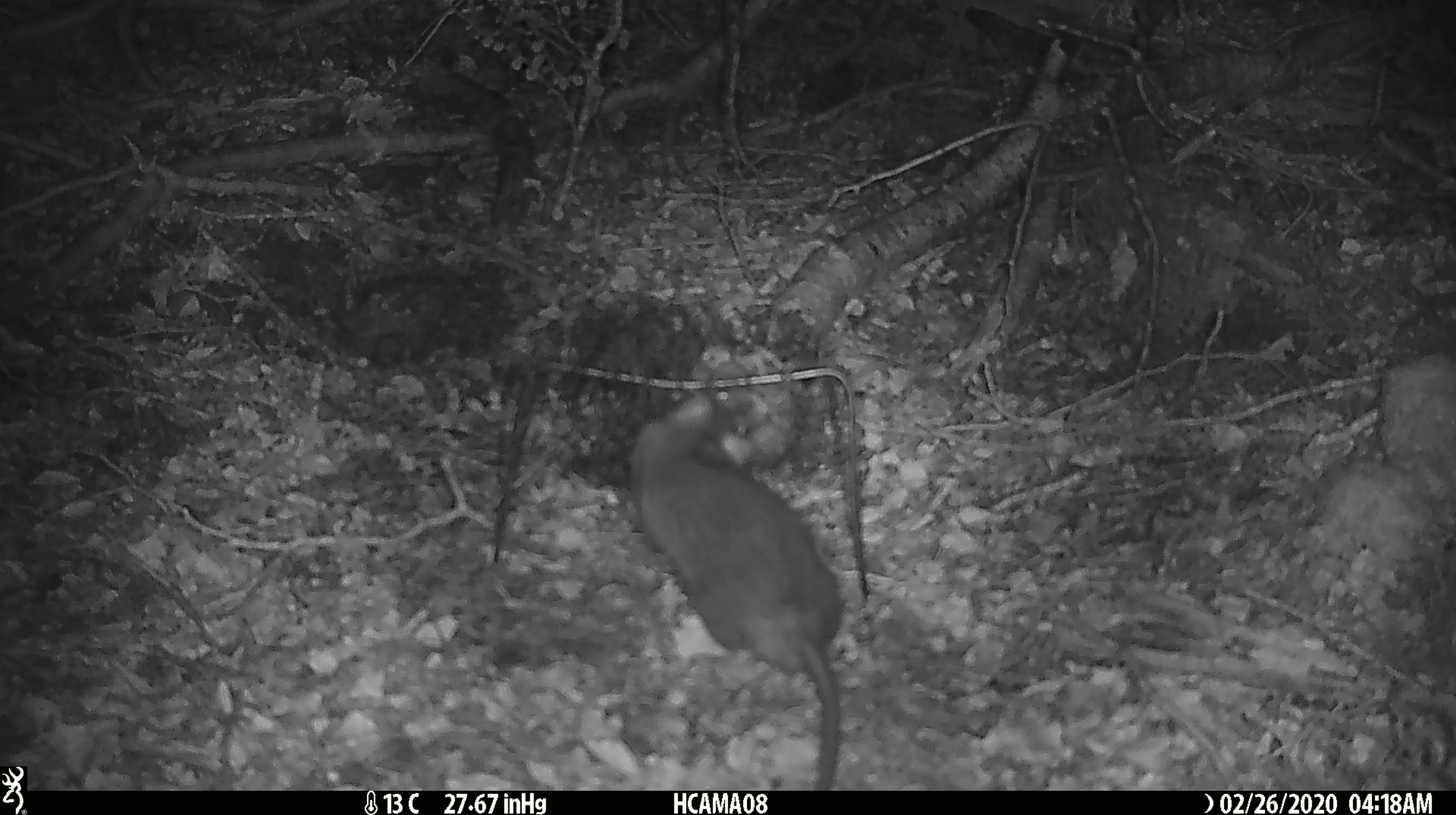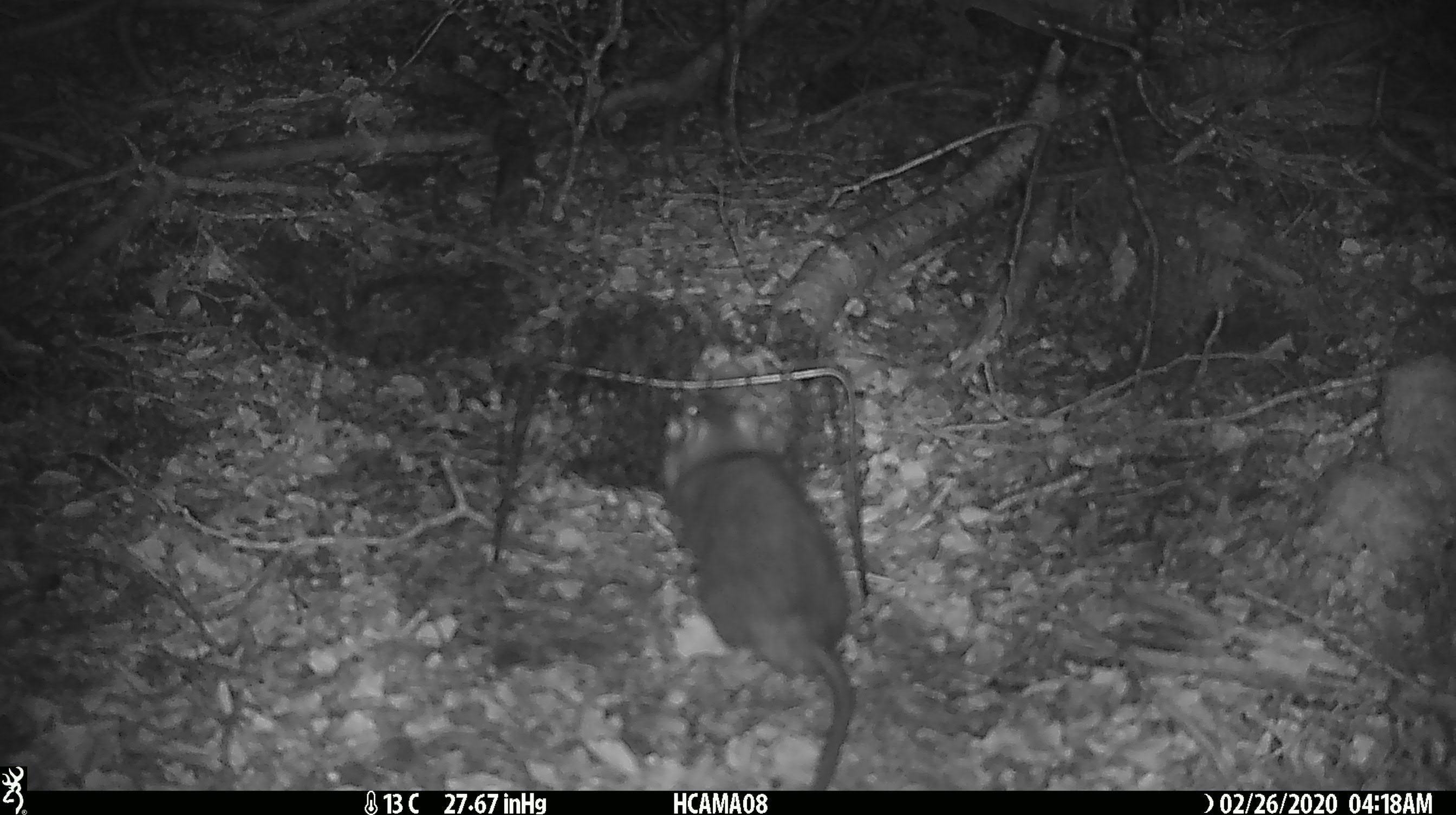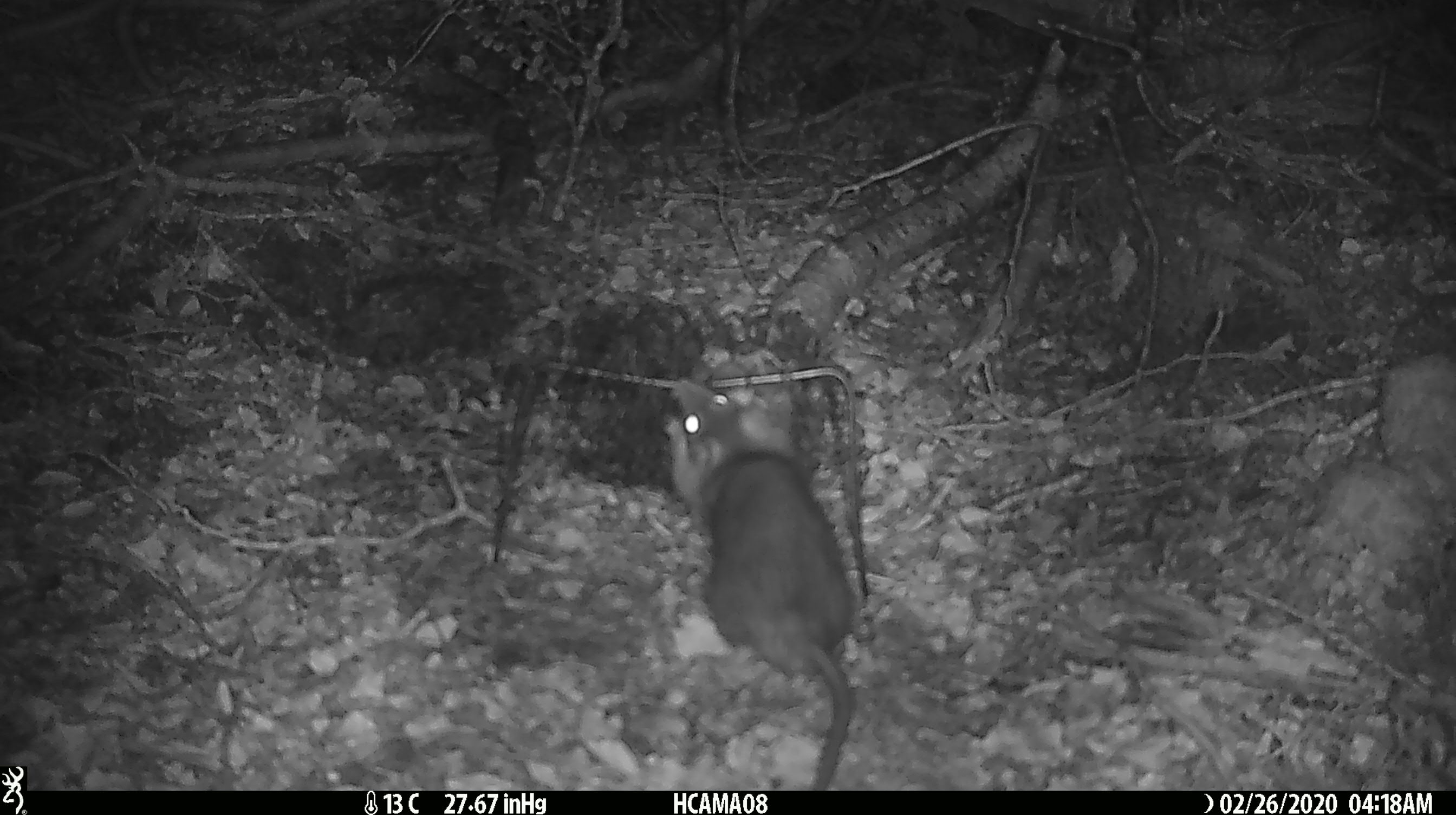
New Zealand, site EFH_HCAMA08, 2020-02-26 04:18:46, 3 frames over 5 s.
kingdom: Animalia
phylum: Chordata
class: Mammalia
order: Rodentia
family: Muridae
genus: Rattus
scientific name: Rattus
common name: rat